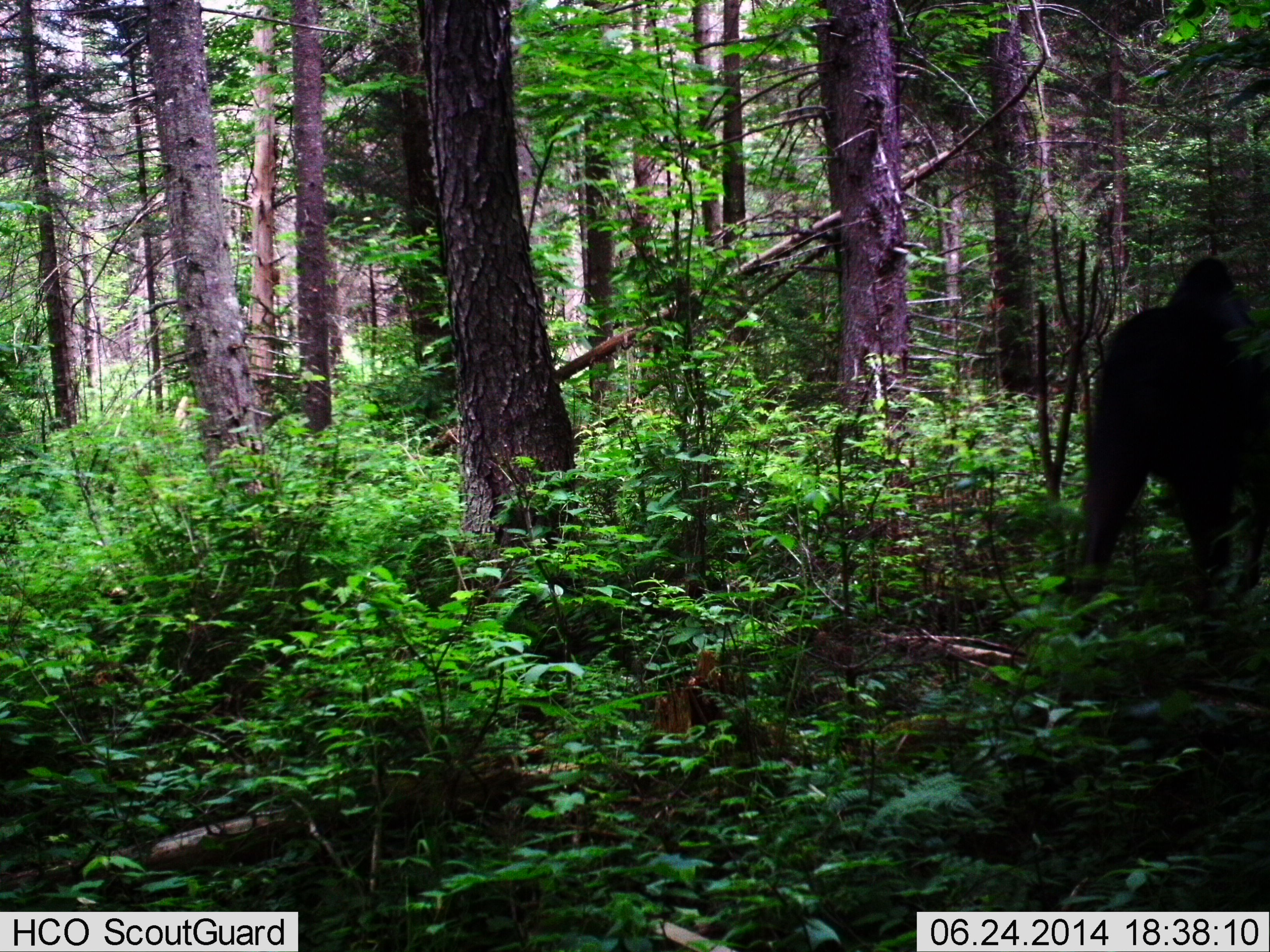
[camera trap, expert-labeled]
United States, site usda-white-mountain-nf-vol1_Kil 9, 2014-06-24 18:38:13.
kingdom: Animalia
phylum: Chordata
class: Mammalia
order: Artiodactyla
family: Cervidae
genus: Alces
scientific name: Alces alces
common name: moose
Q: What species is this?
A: Moose (Alces alces).